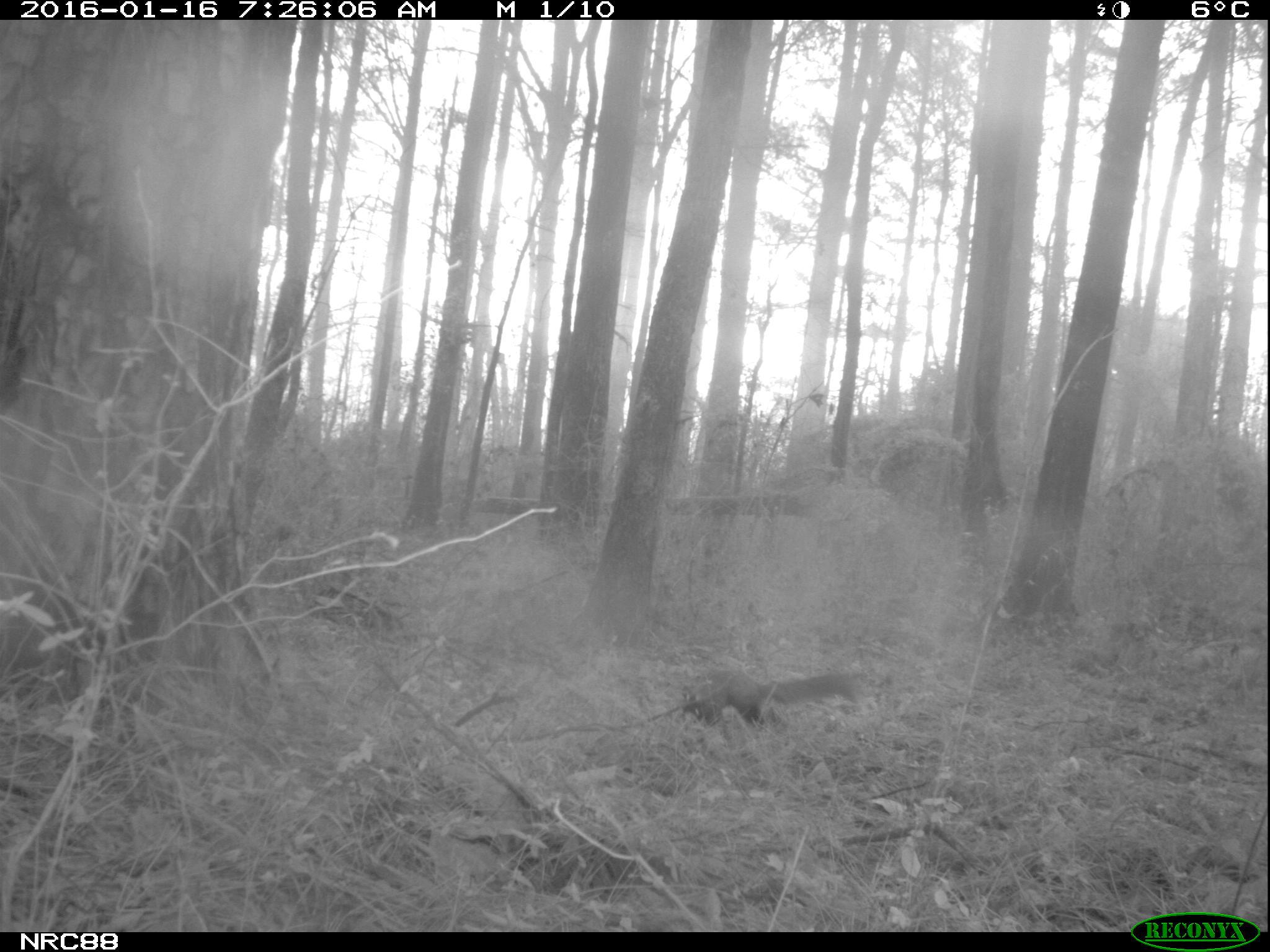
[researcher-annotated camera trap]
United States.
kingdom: Animalia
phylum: Chordata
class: Mammalia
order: Rodentia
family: Sciuridae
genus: Sciurus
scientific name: Sciurus niger cinereus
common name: eastern fox squirrel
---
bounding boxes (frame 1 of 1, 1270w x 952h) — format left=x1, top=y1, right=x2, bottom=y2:
Eastern Fox Squirrel: left=679, top=654, right=866, bottom=739